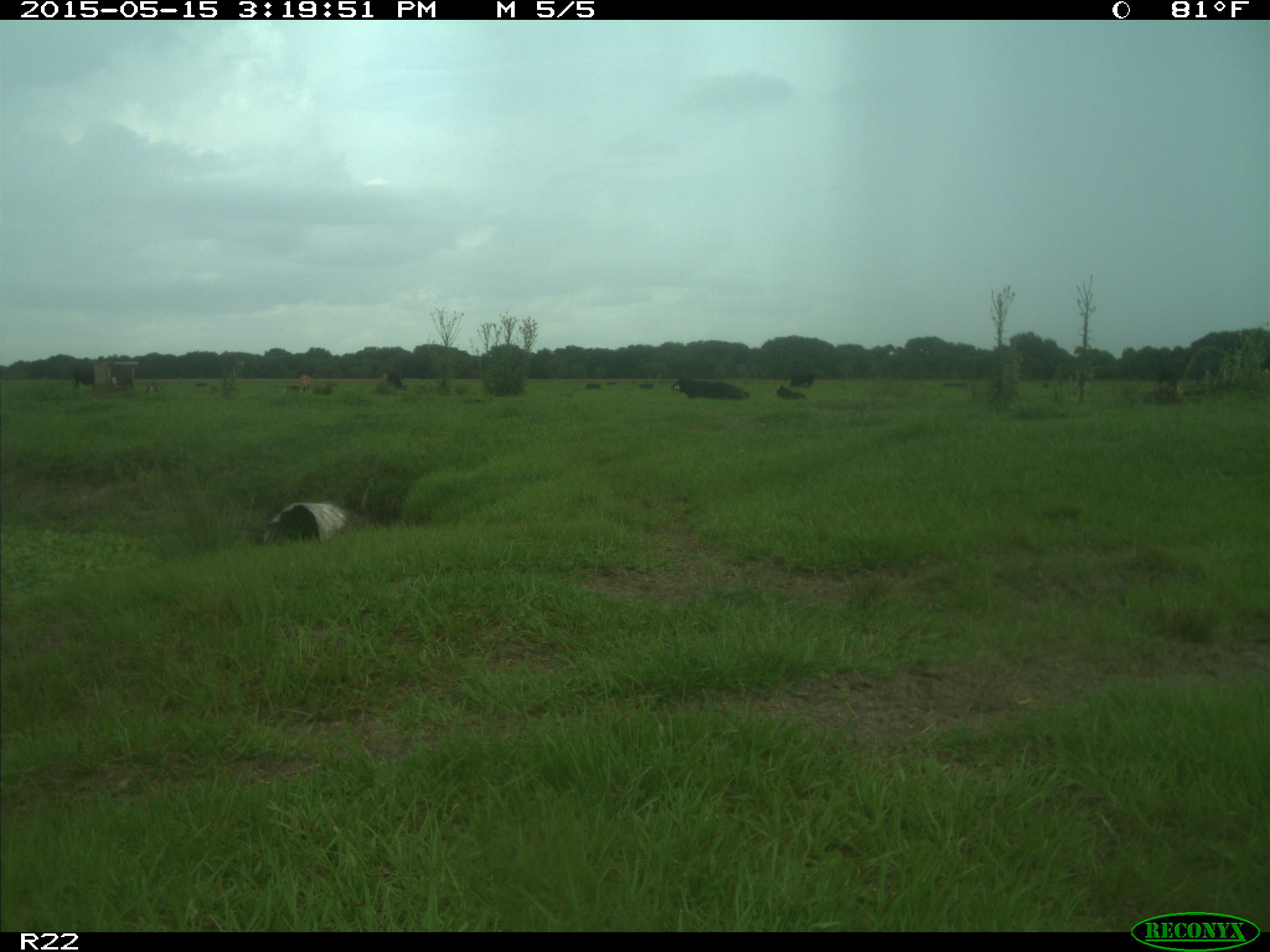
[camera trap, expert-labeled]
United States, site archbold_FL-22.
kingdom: Animalia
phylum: Chordata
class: Mammalia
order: Artiodactyla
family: Bovidae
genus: Bos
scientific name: Bos taurus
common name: domestic cow